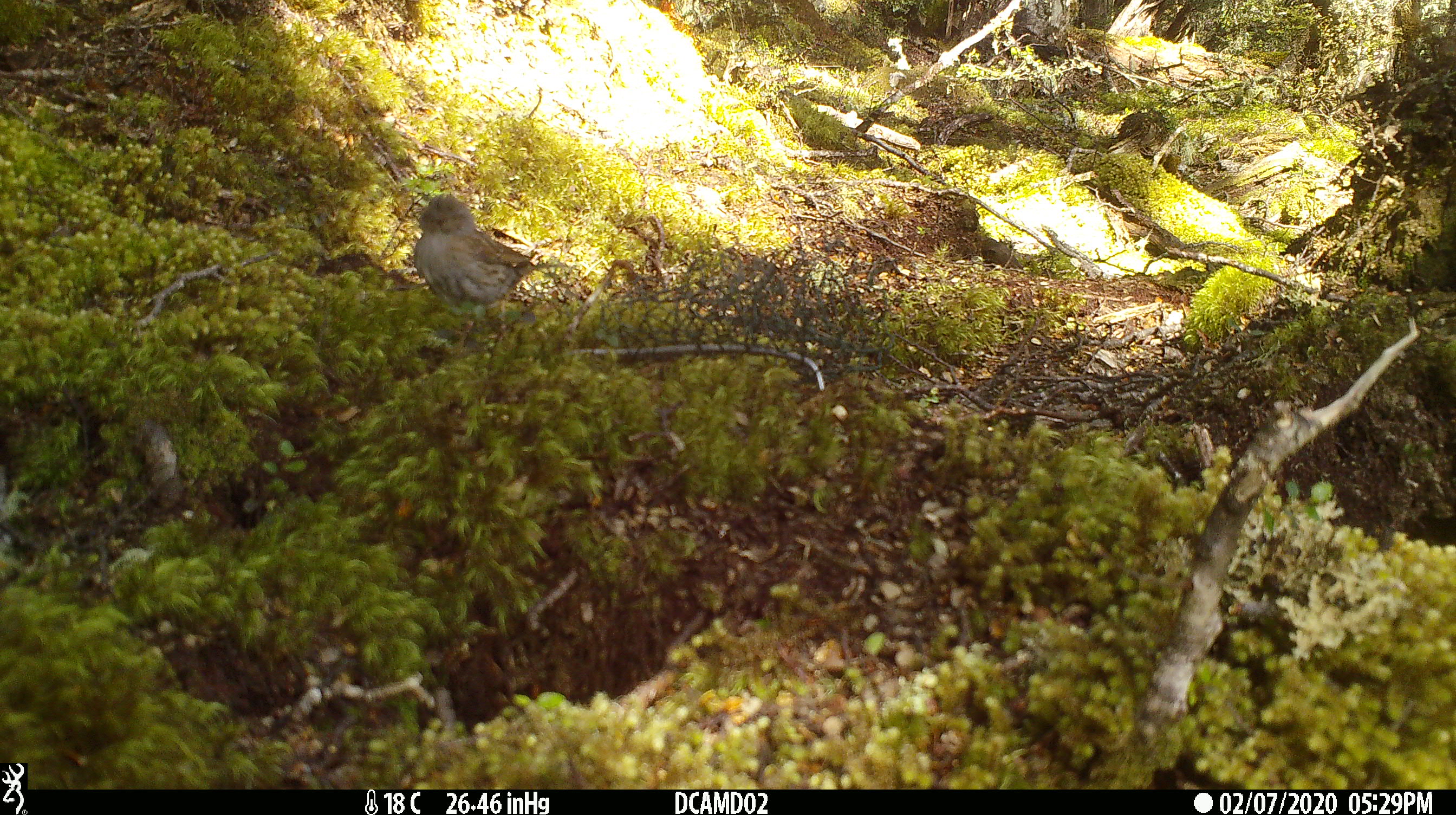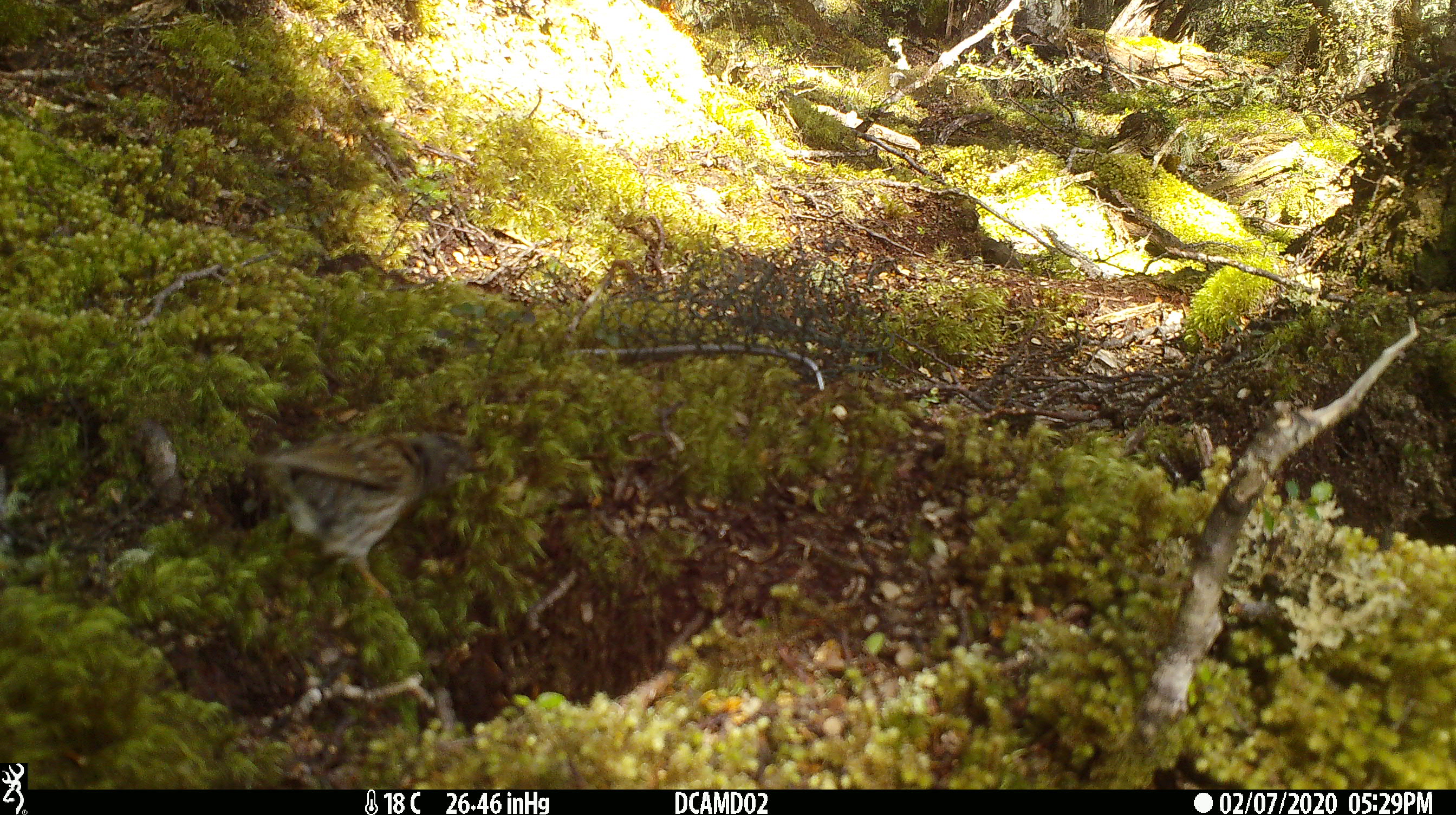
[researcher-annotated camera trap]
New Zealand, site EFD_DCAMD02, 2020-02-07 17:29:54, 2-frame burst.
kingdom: Animalia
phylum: Chordata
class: Aves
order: Passeriformes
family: Prunellidae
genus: Prunella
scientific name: Prunella modularis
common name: dunnock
Dunnock (Prunella modularis).